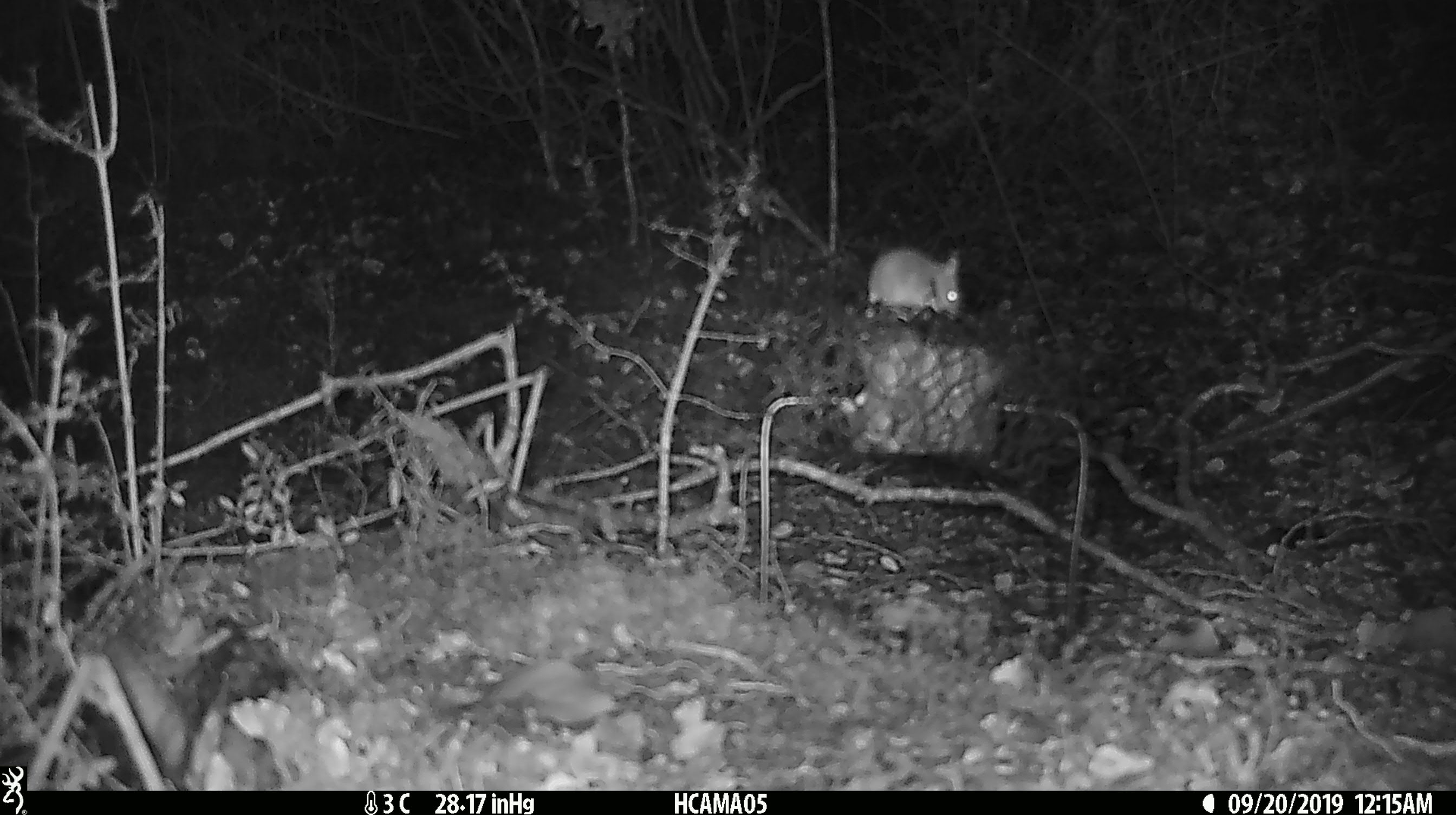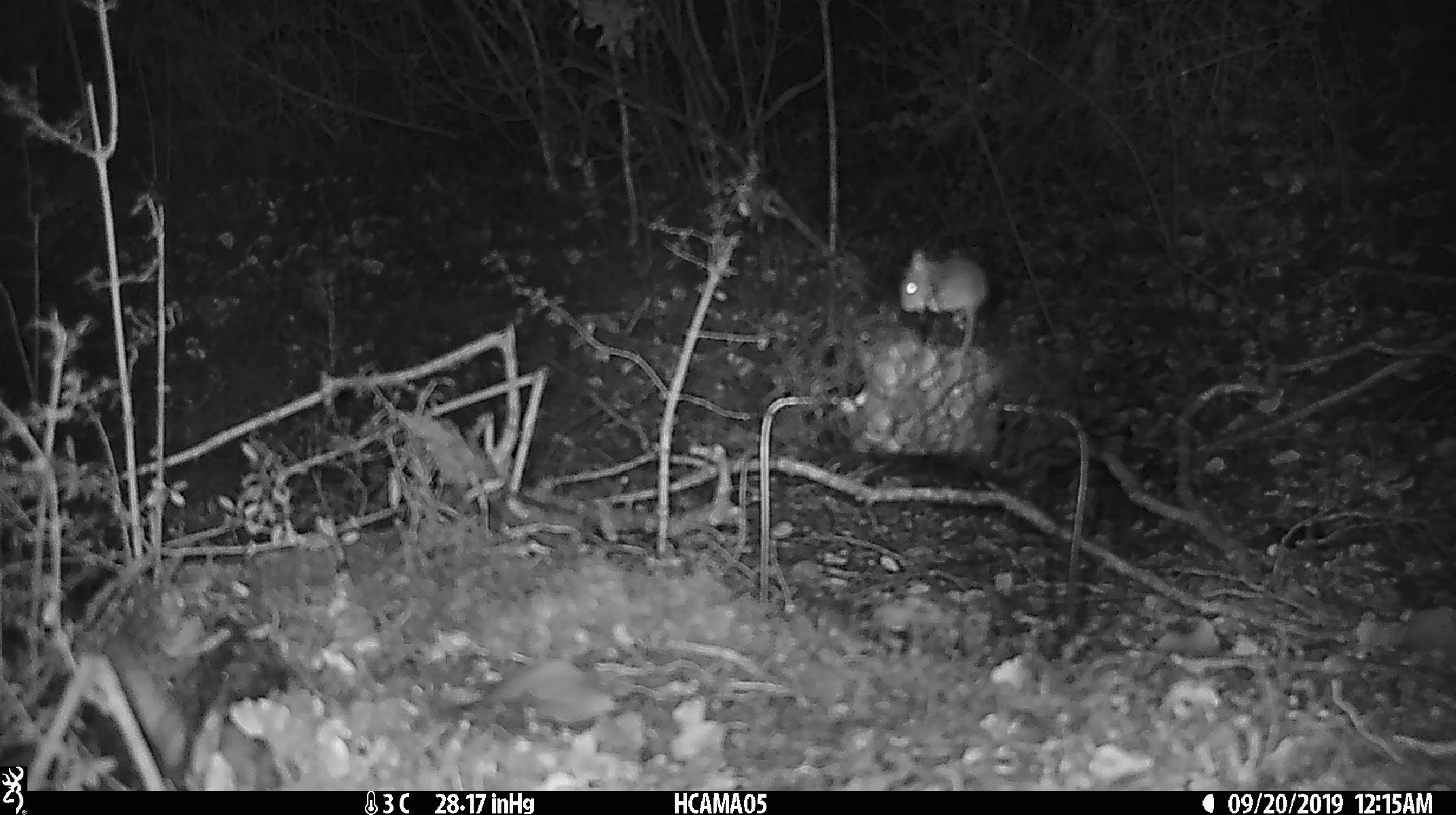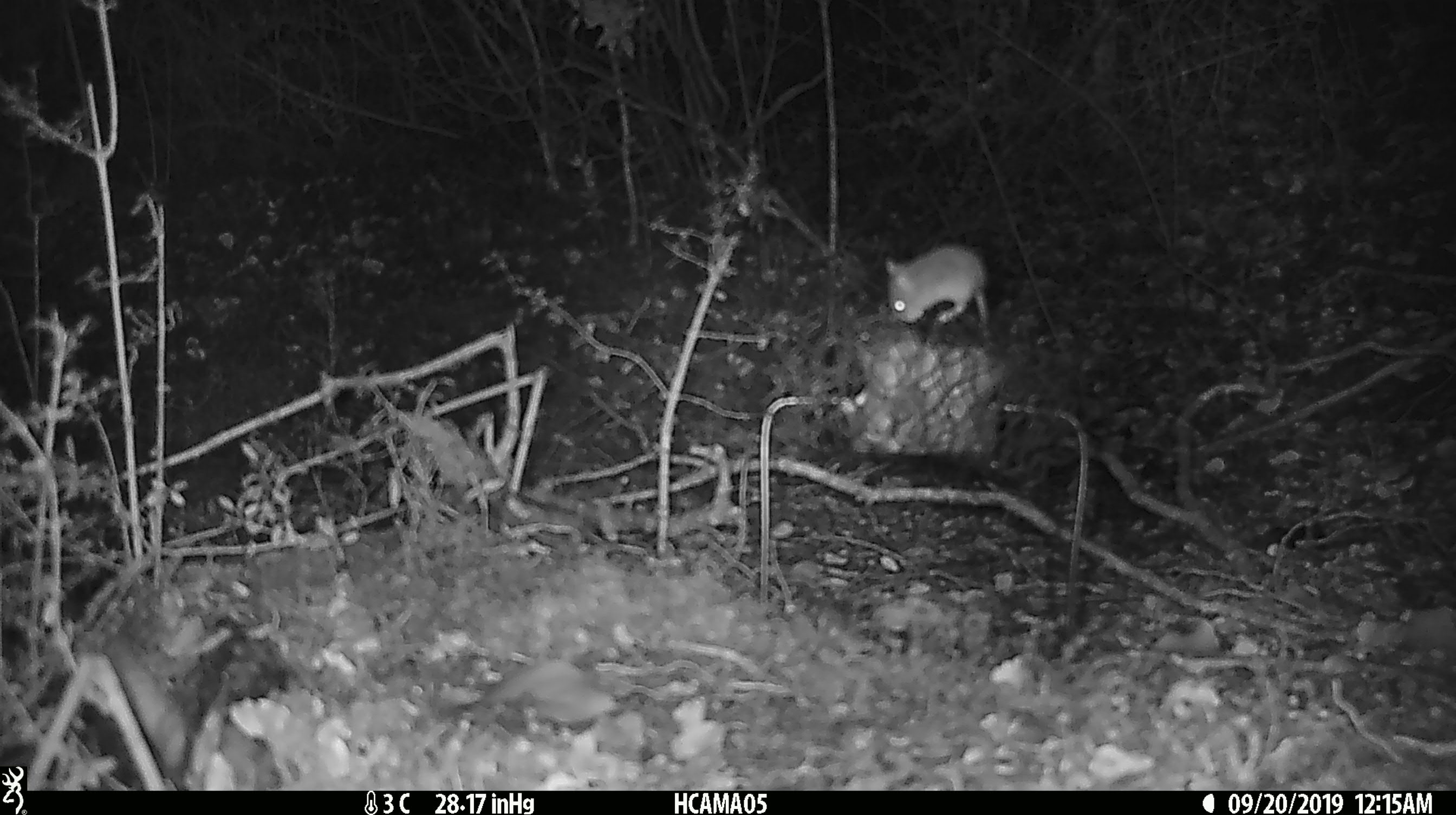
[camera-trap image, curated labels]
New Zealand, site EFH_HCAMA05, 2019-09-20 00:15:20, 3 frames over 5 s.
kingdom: Animalia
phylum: Chordata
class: Mammalia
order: Rodentia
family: Muridae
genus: Mus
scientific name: Mus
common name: mouse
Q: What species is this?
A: Mouse (Mus).